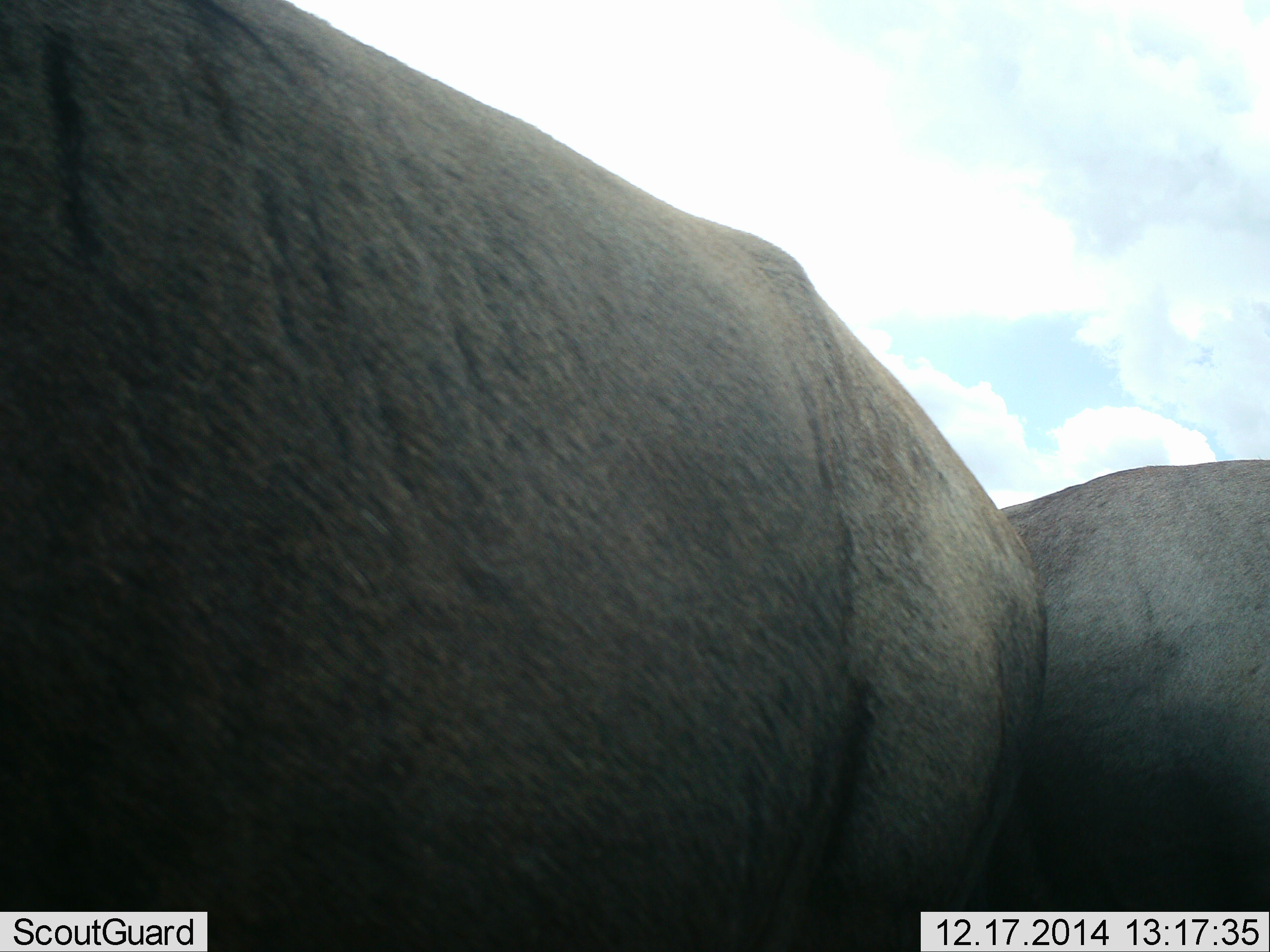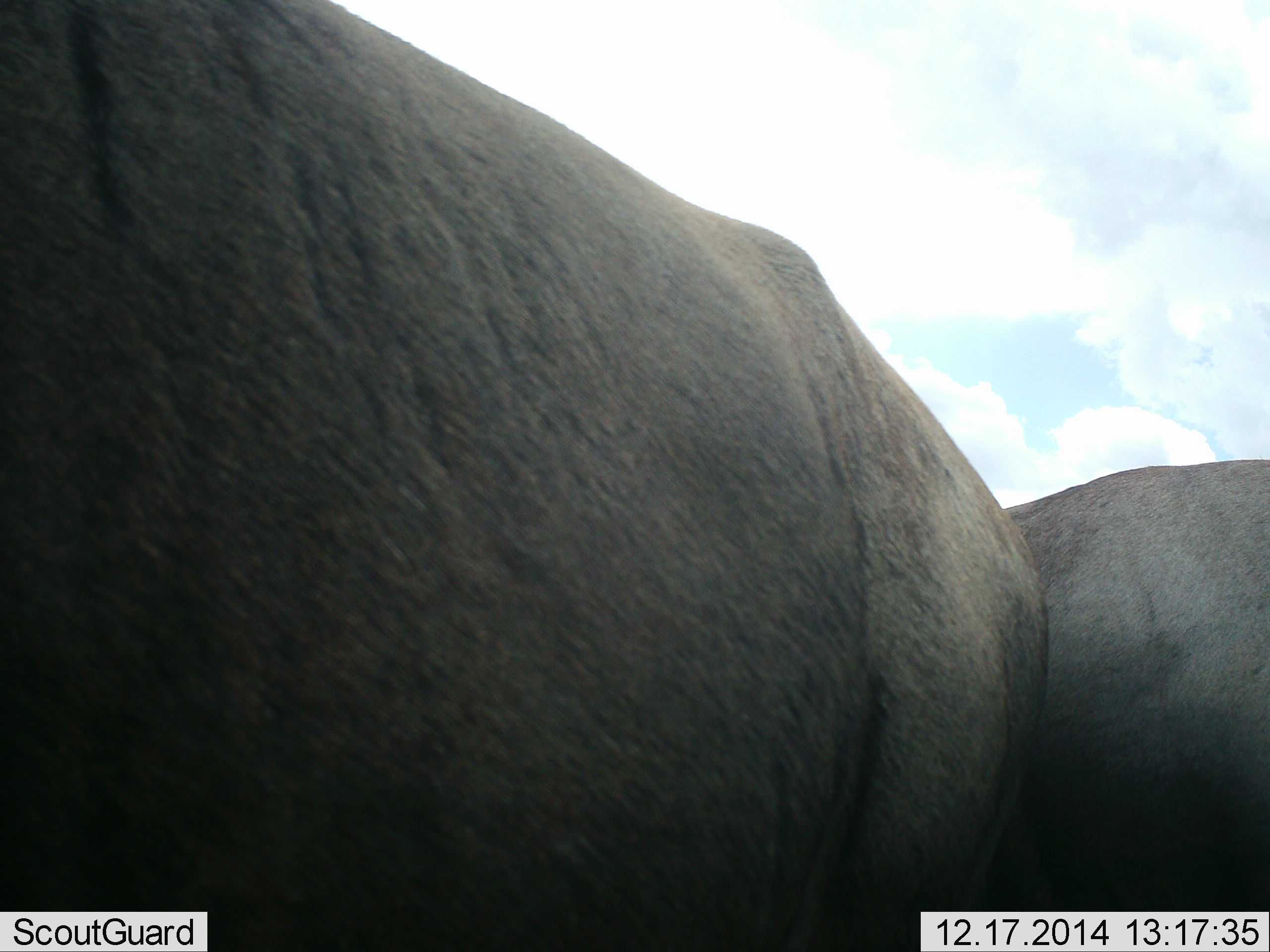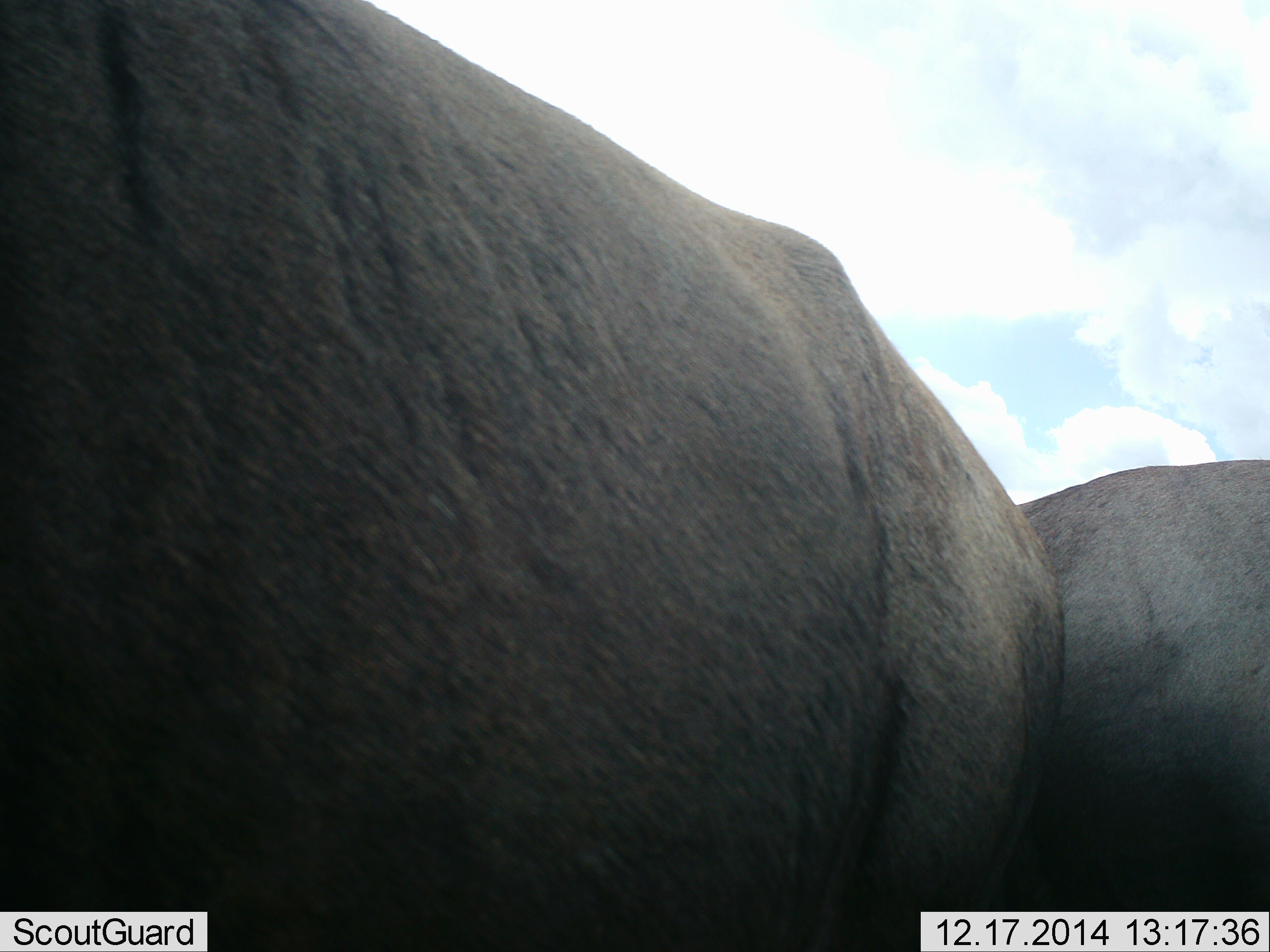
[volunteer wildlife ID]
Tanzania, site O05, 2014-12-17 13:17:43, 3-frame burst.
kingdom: Animalia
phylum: Chordata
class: Mammalia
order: Artiodactyla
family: Bovidae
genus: Connochaetes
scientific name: Connochaetes taurinus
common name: blue wildebeest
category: wildebeest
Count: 2.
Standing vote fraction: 100%.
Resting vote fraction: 0%.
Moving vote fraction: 0%.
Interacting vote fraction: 0%.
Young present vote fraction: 0%.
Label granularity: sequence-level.